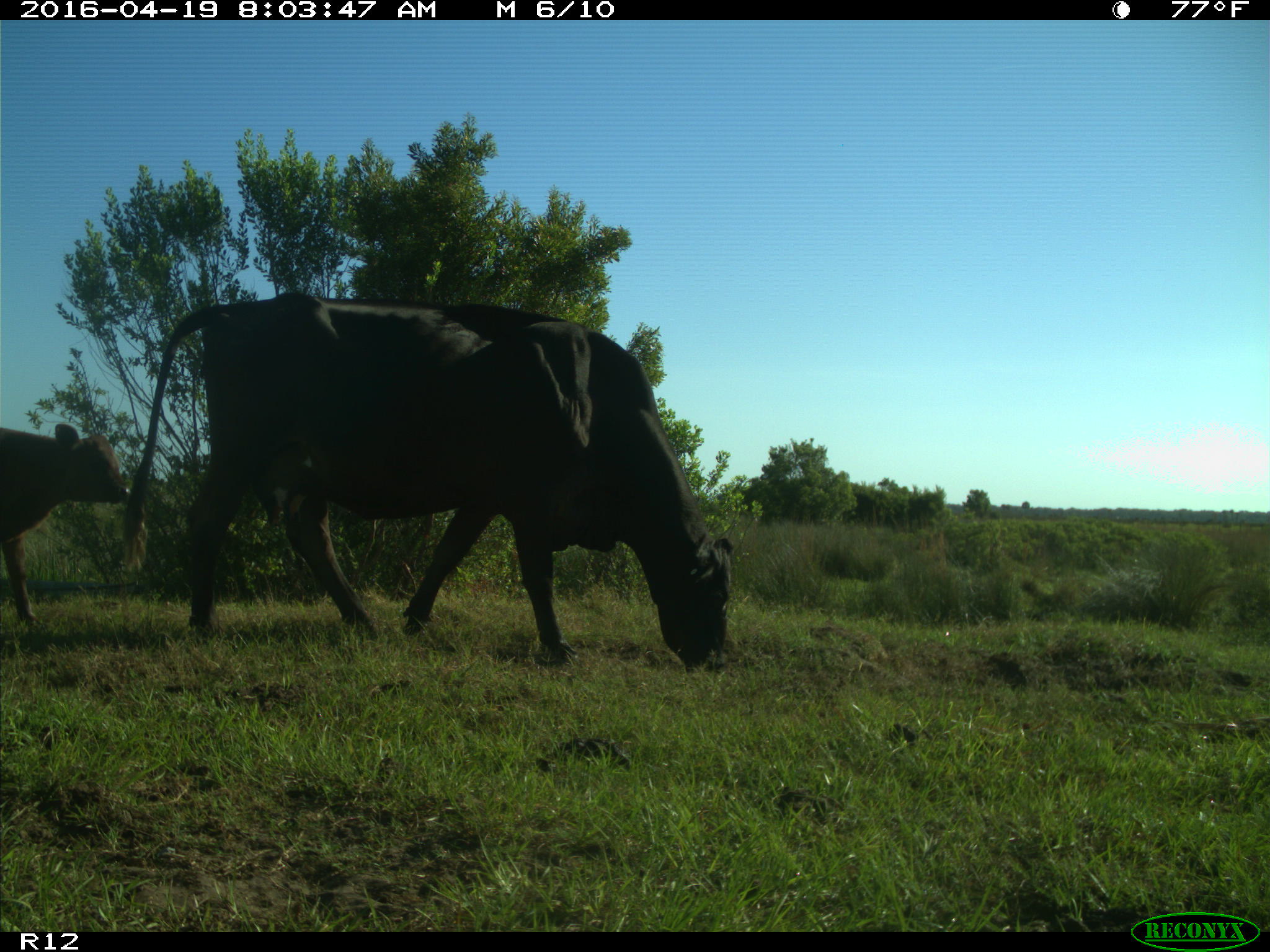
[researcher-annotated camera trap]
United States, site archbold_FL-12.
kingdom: Animalia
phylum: Chordata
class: Mammalia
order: Artiodactyla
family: Bovidae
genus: Bos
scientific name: Bos taurus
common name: domestic cow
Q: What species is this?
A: Bos taurus (domestic cow).